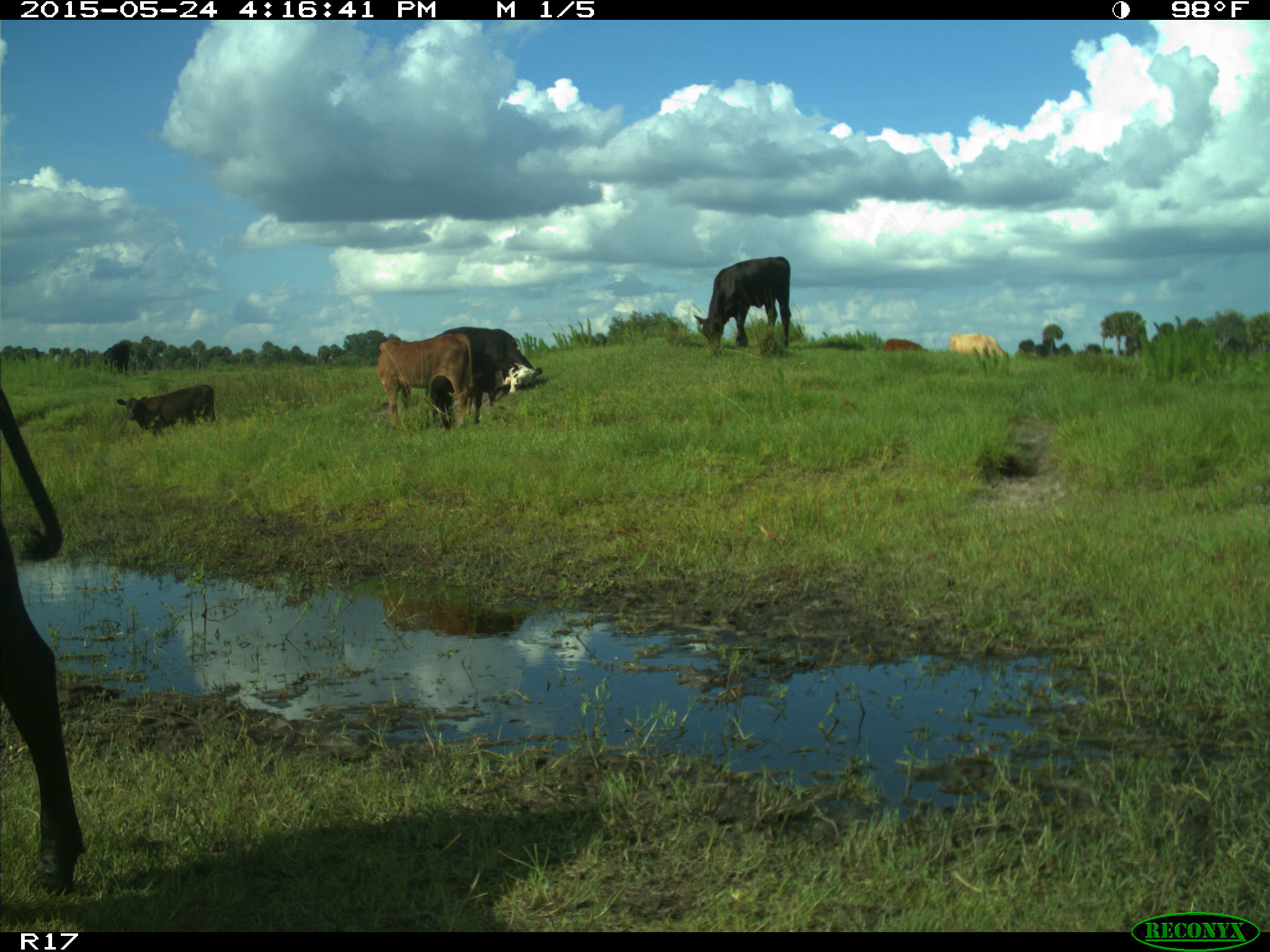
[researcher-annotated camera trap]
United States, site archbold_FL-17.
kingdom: Animalia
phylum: Chordata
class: Mammalia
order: Artiodactyla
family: Bovidae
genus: Bos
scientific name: Bos taurus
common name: domestic cow